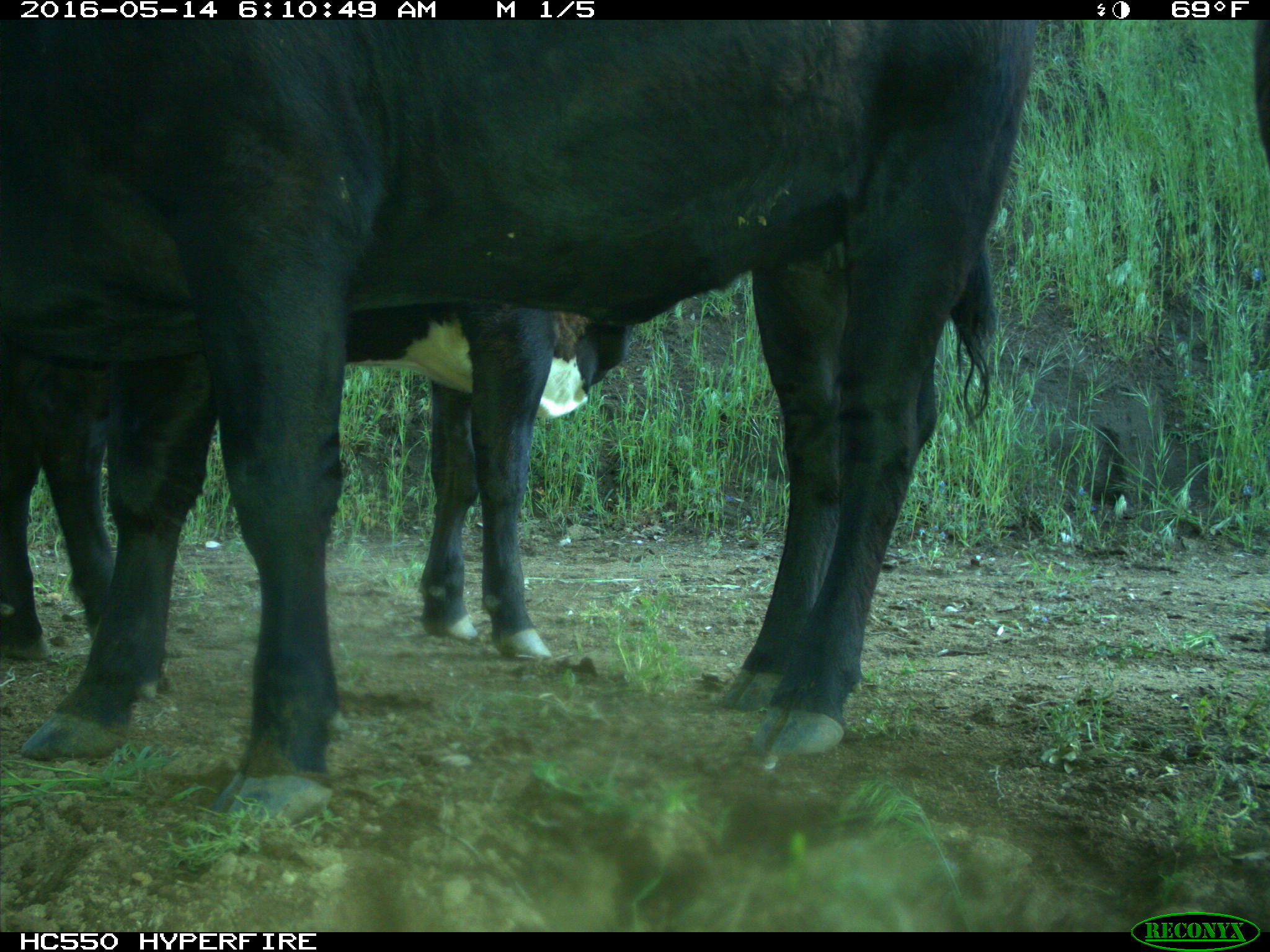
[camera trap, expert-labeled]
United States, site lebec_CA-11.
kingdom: Animalia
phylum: Chordata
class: Mammalia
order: Artiodactyla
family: Bovidae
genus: Bos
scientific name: Bos taurus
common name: domestic cow